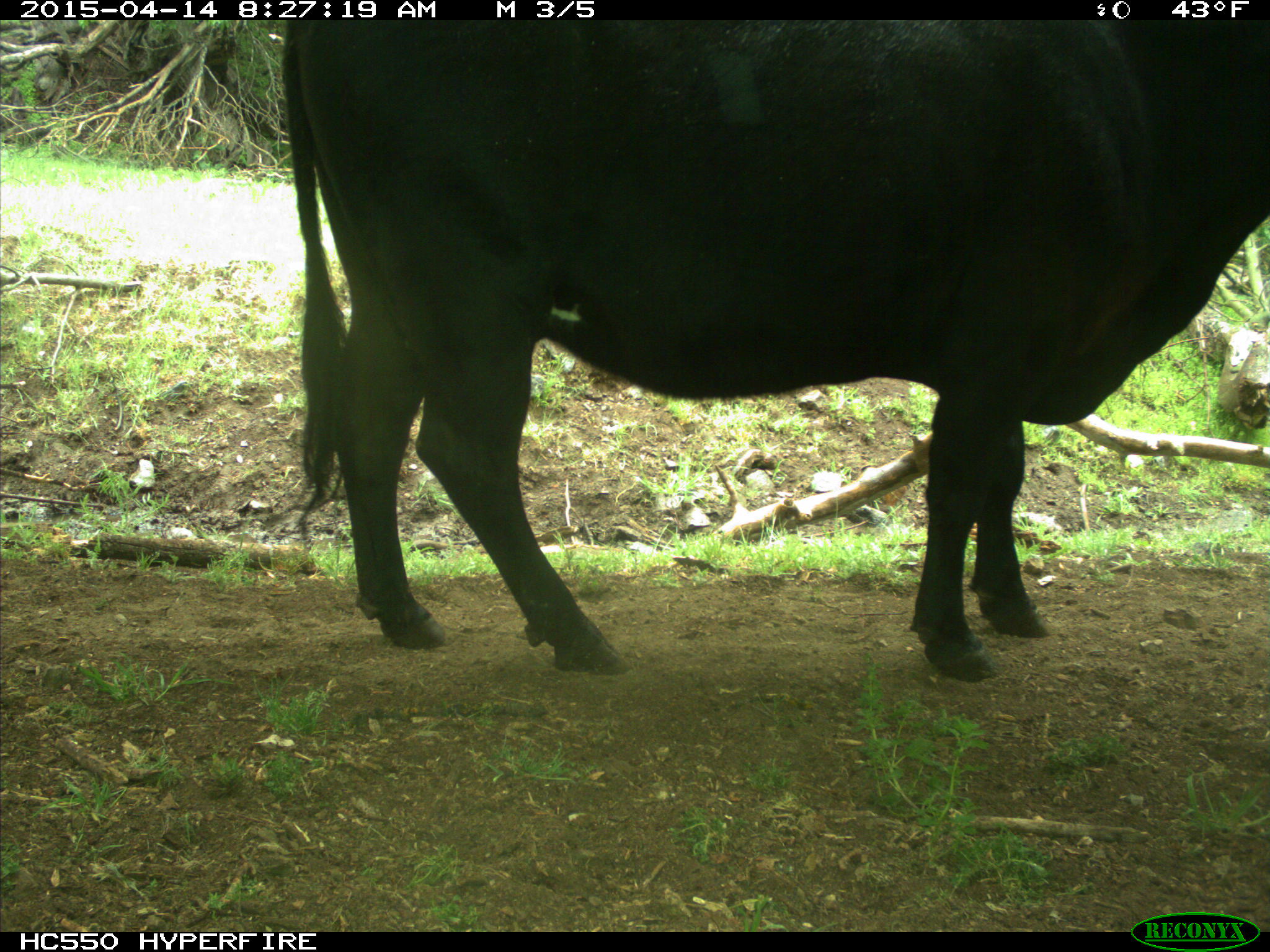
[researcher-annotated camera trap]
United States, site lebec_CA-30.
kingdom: Animalia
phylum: Chordata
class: Mammalia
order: Artiodactyla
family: Bovidae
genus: Bos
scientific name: Bos taurus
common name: domestic cow